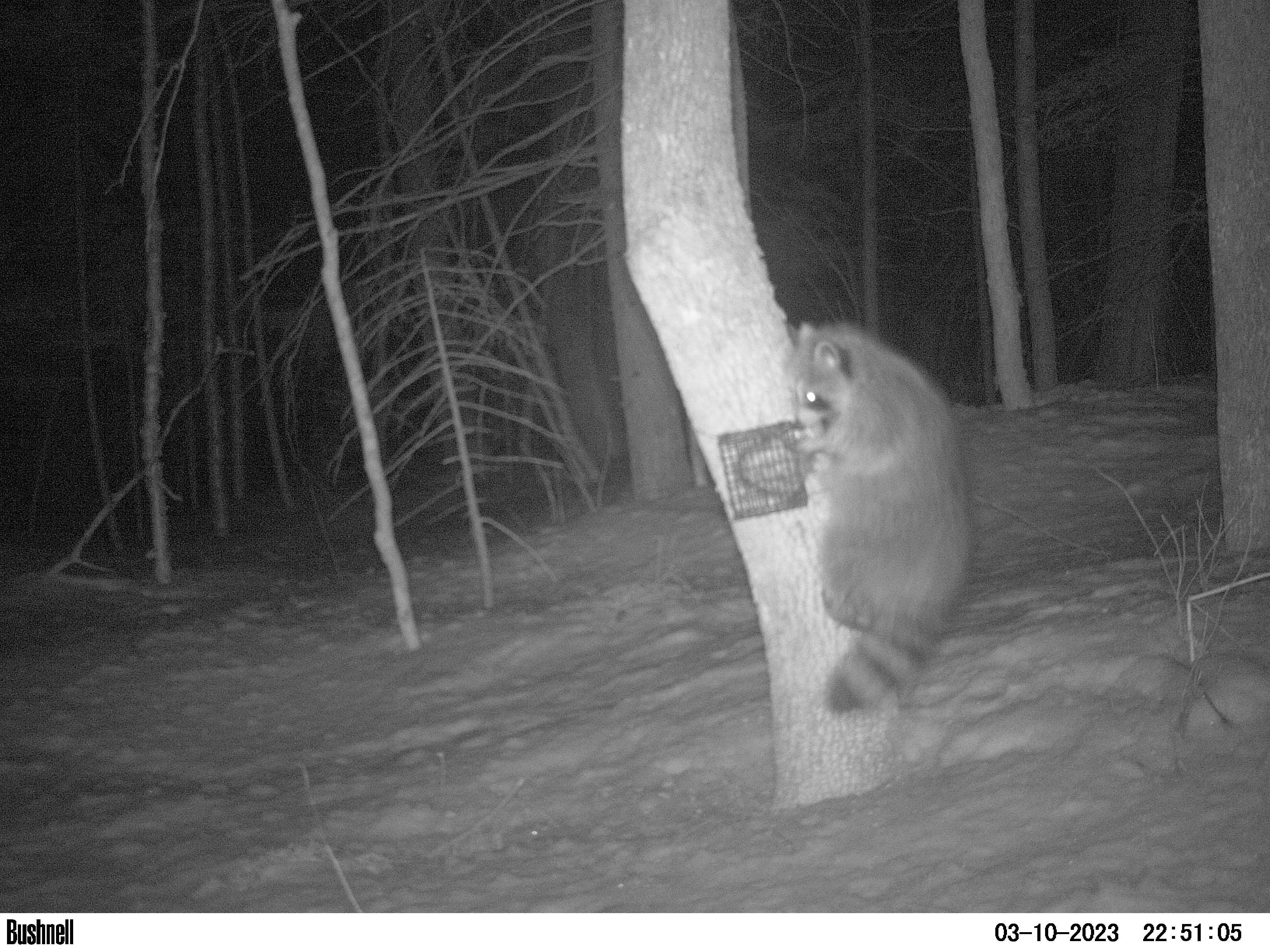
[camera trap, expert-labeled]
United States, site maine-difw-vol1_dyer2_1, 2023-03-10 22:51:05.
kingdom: Animalia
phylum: Chordata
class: Mammalia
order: Carnivora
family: Procyonidae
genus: Procyon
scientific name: Procyon lotor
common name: raccoon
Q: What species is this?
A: Raccoon (Procyon lotor).